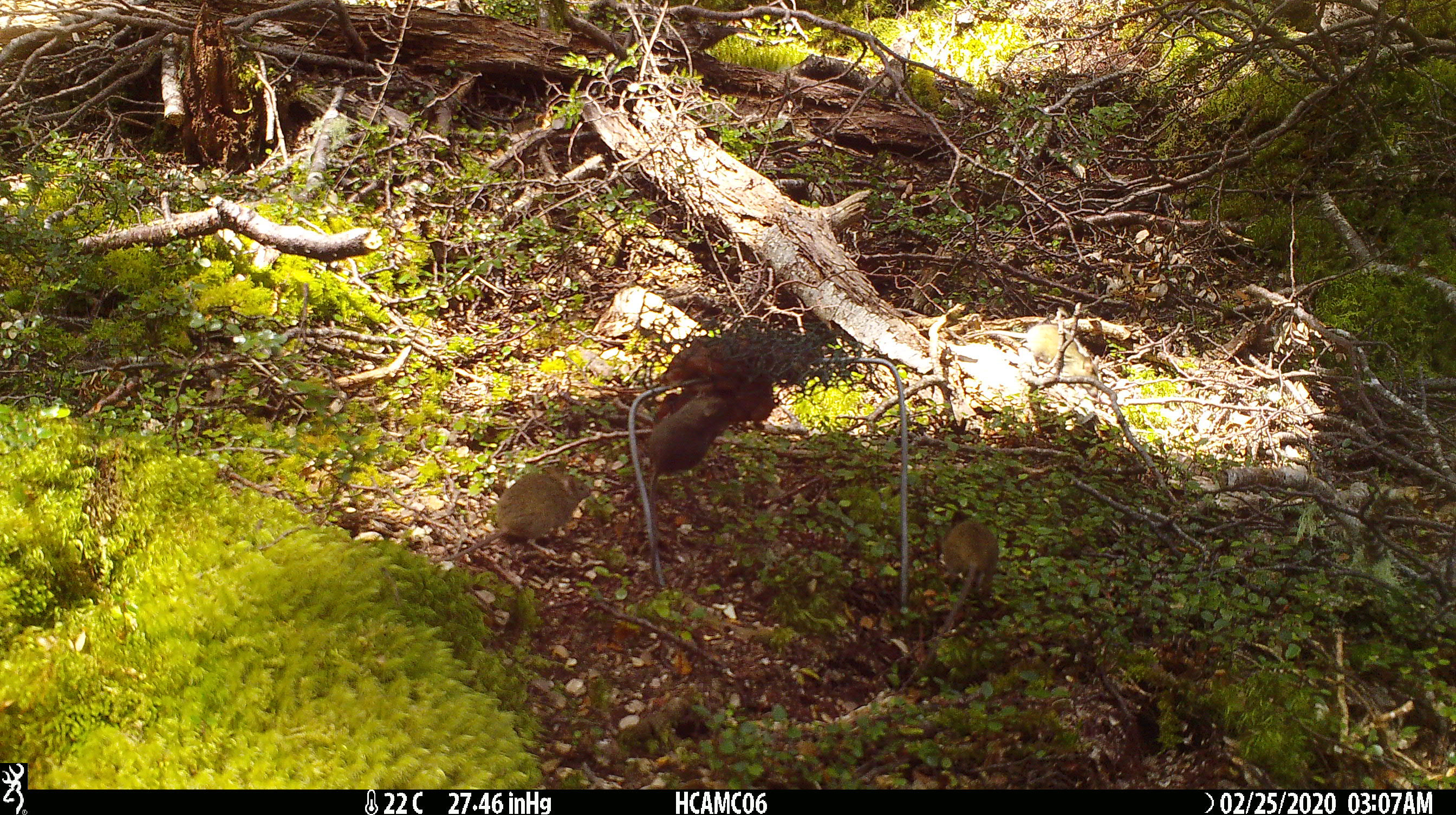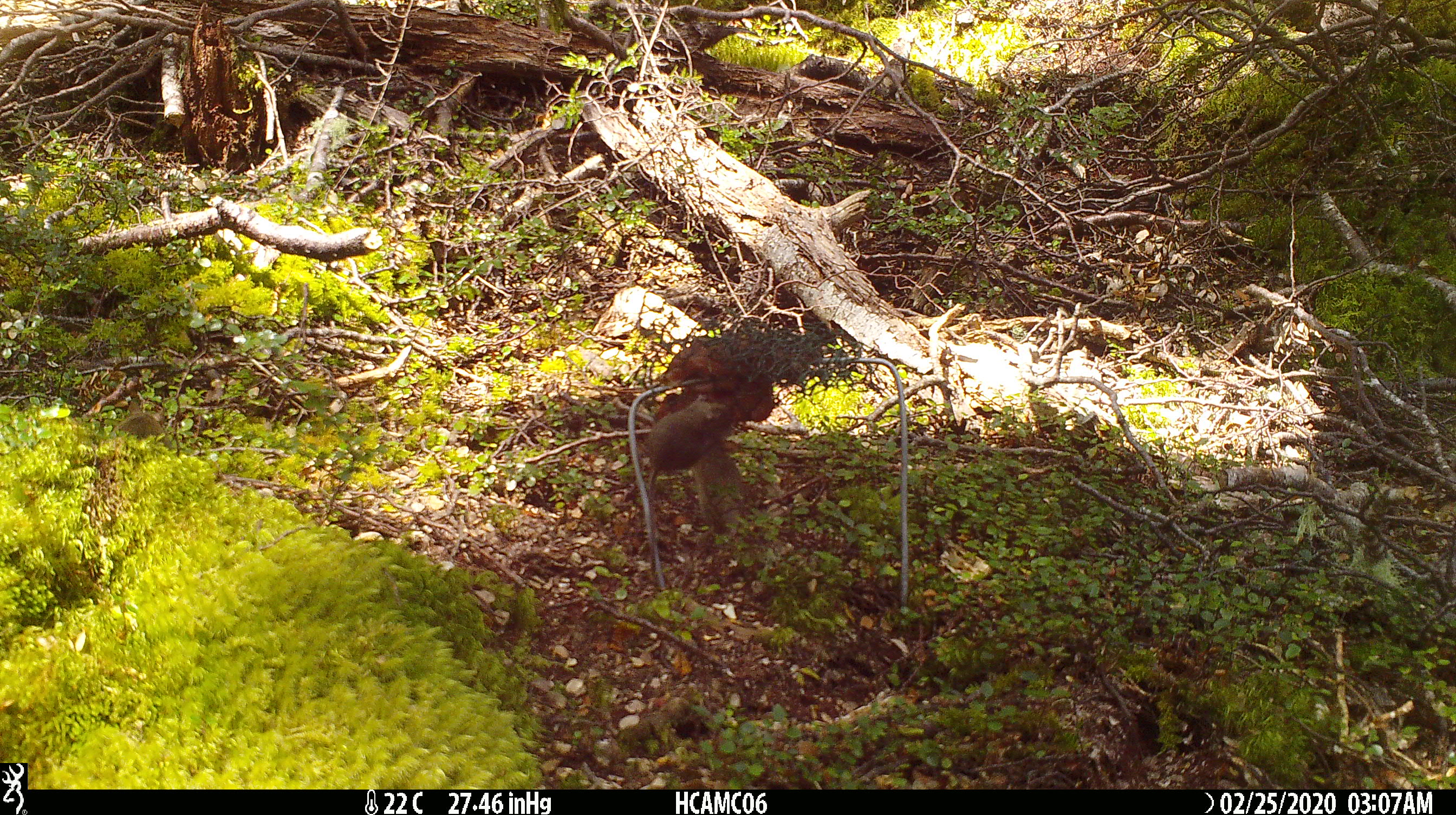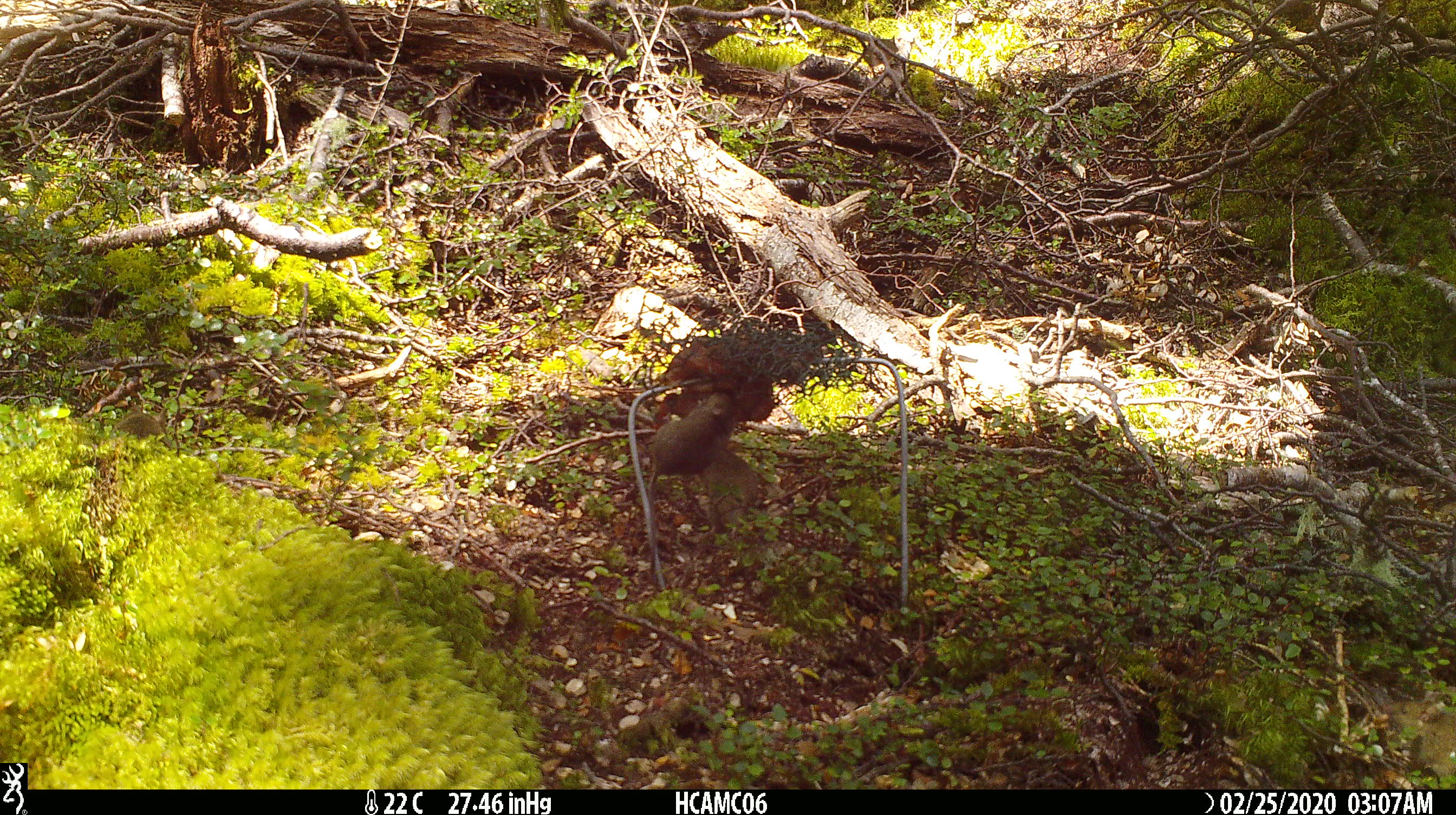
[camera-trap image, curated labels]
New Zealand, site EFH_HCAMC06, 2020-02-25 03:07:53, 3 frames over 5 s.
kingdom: Animalia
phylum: Chordata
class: Mammalia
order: Rodentia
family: Muridae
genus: Mus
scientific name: Mus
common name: mouse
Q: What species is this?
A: Mouse (Mus).